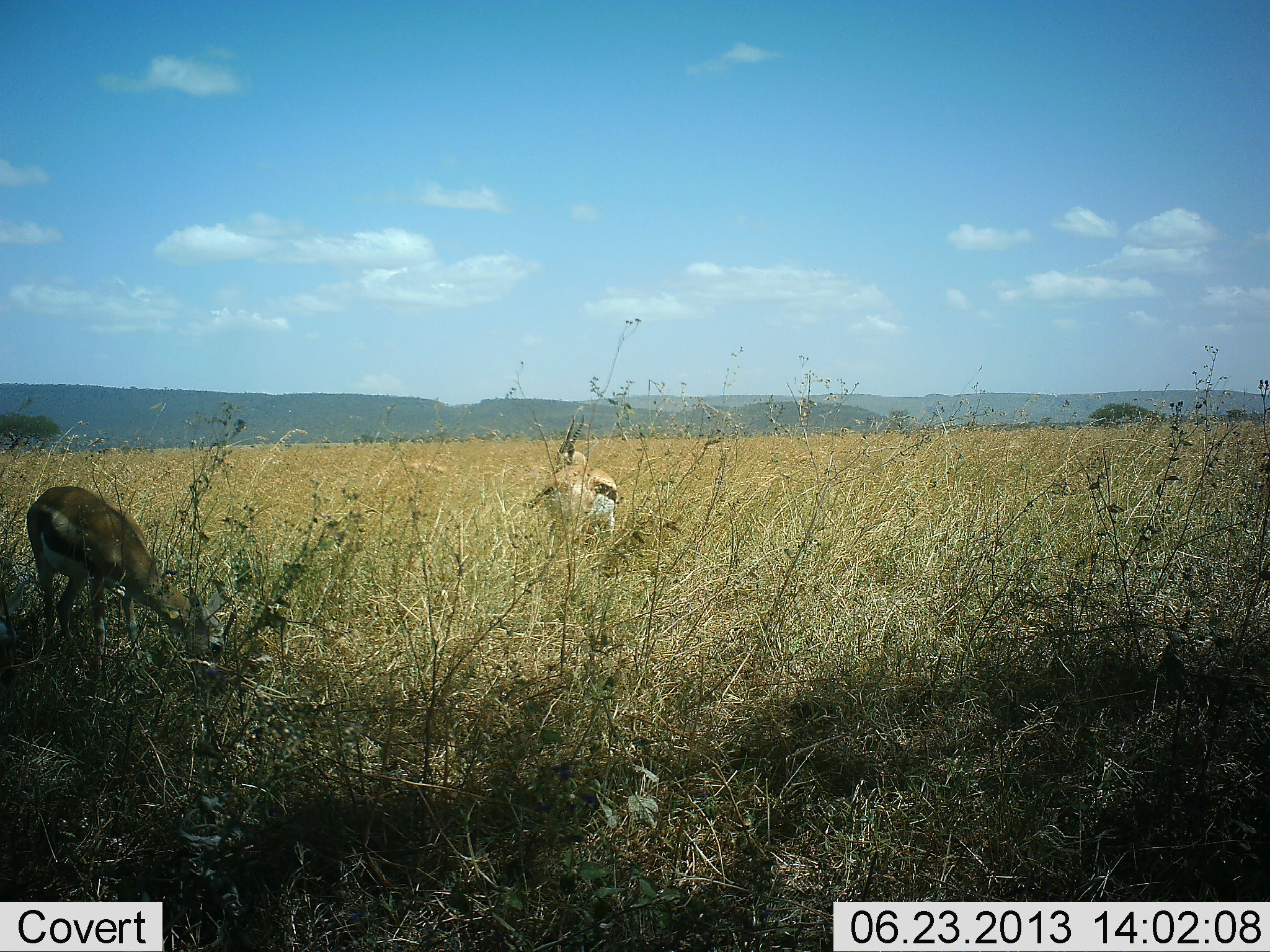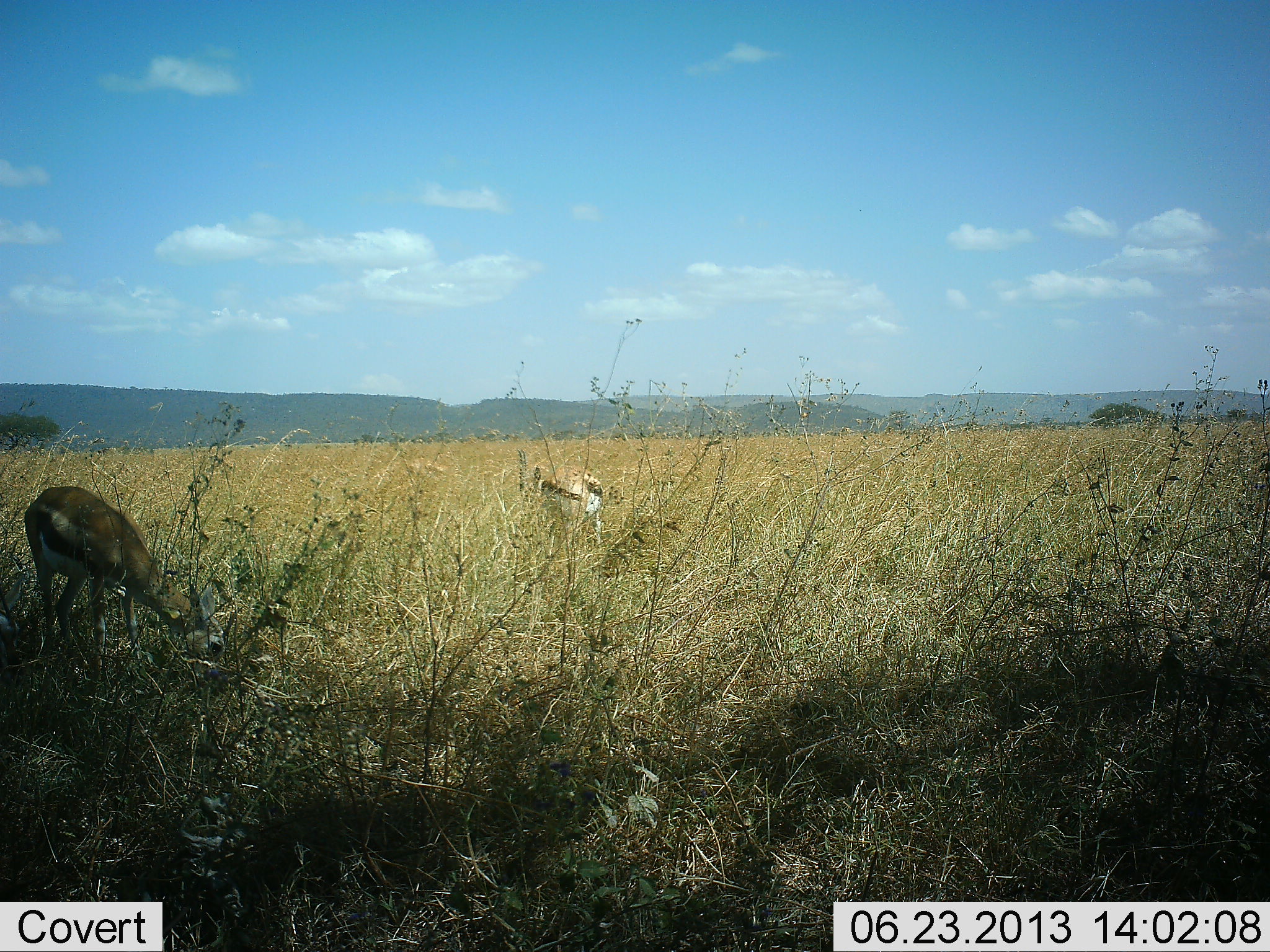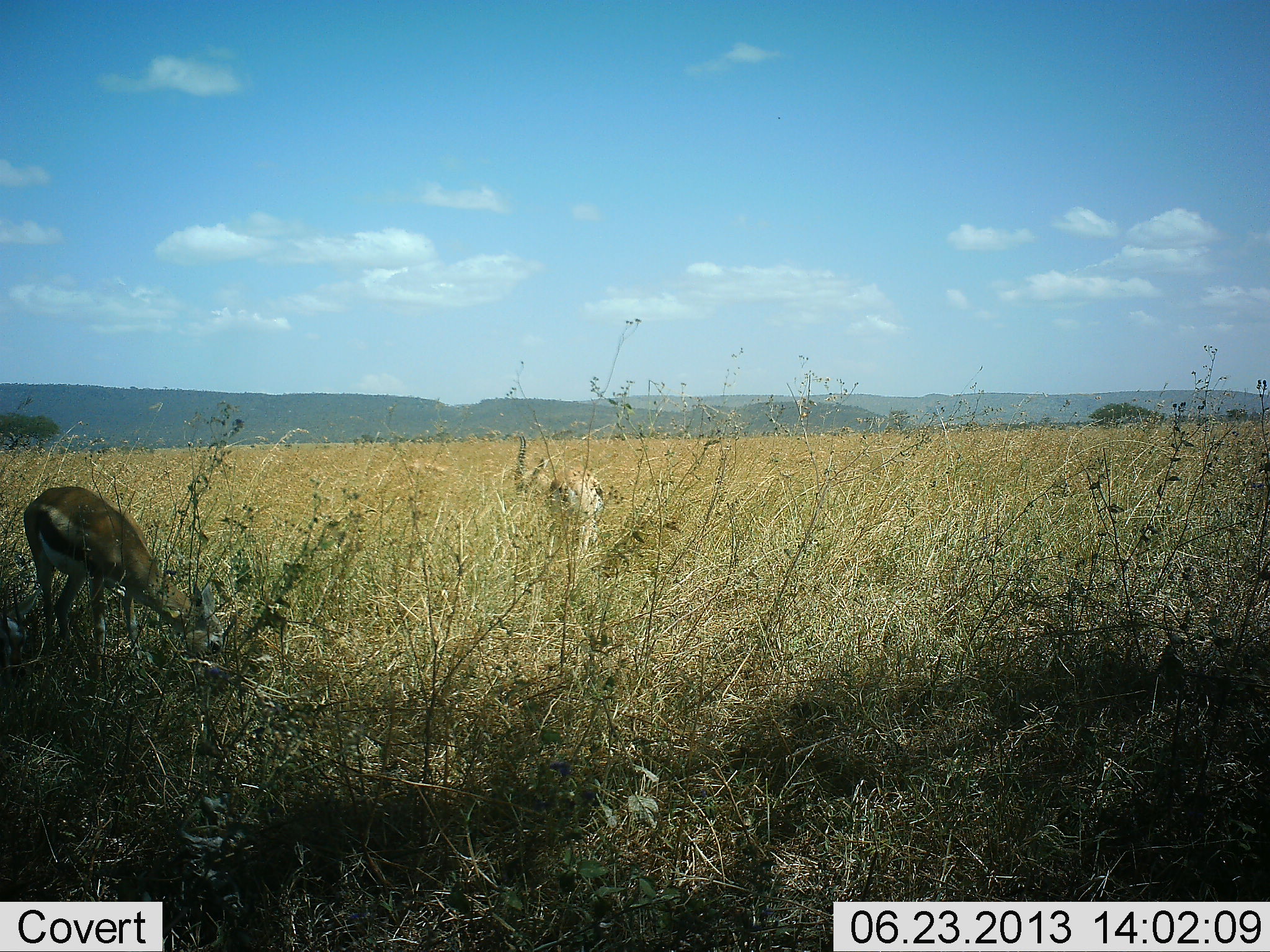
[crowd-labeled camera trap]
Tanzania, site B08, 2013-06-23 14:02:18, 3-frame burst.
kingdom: Animalia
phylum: Chordata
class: Mammalia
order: Artiodactyla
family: Bovidae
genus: Eudorcas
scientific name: Eudorcas thomsonii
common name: thomson's gazelle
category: gazellethomsons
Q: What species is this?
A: Gazellethomsons (thomson's gazelle) (Eudorcas thomsonii).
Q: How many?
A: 2.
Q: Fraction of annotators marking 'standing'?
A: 20%.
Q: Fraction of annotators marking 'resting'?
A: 0%.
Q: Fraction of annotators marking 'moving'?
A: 10%.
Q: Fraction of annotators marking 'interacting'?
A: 0%.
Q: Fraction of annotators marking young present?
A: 0%.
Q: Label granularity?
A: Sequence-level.